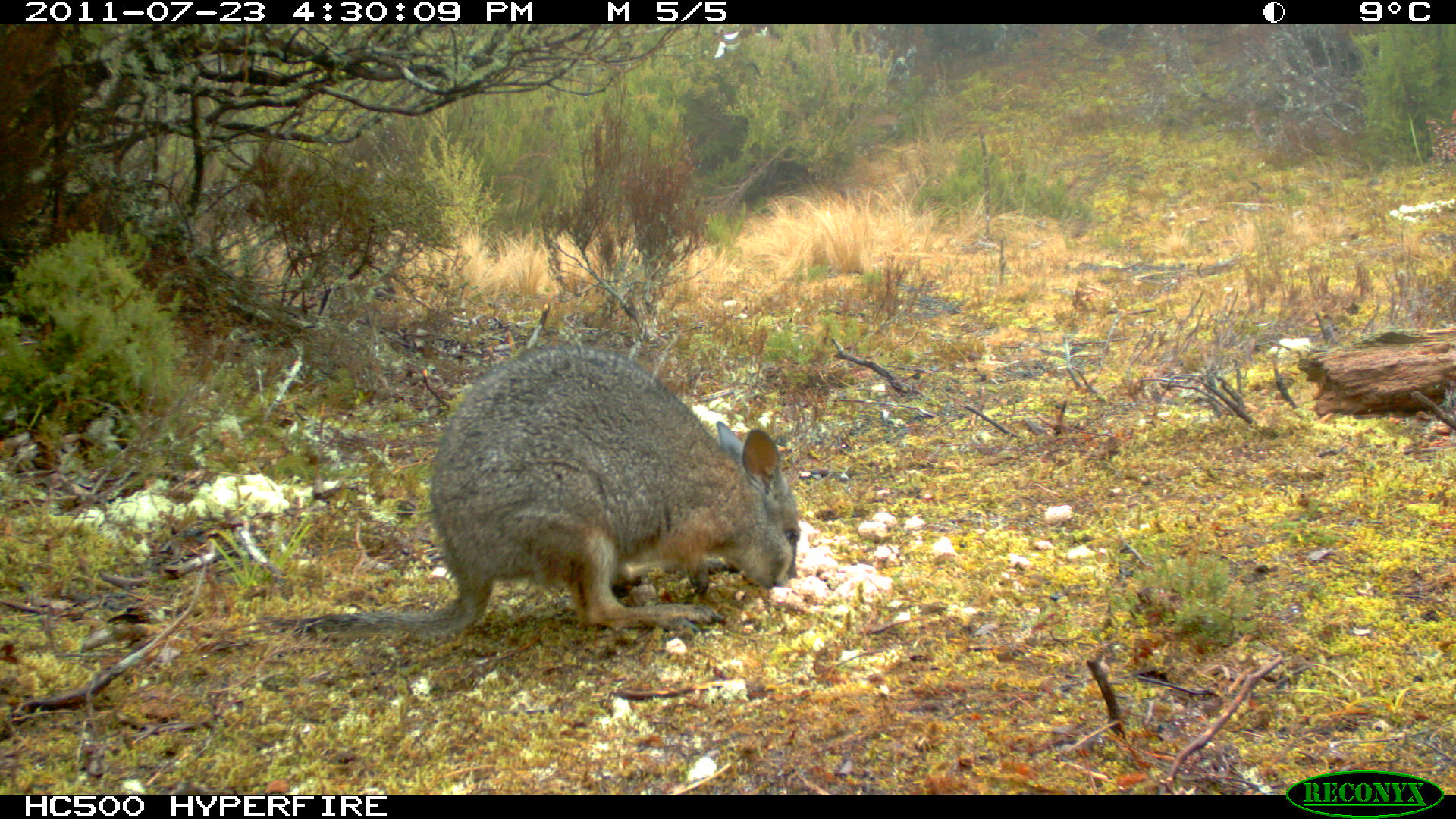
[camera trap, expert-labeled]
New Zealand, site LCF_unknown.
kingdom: Animalia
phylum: Chordata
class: Mammalia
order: Diprotodontia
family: Macropodidae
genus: Notamacropus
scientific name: Notamacropus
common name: wallaby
Wallaby (Notamacropus).